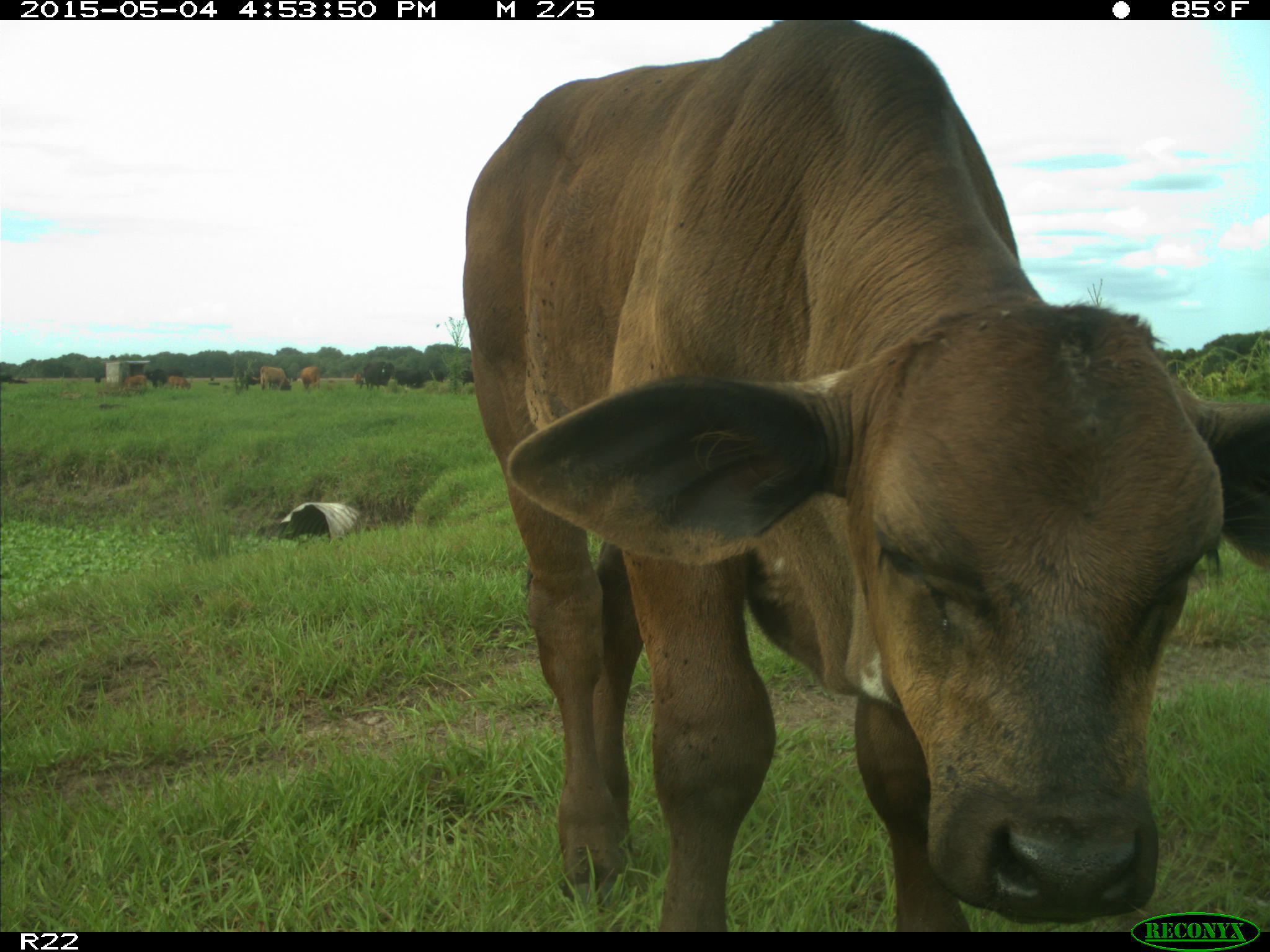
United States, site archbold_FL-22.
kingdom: Animalia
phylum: Chordata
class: Mammalia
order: Artiodactyla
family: Bovidae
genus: Bos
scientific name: Bos taurus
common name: domestic cow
Bos taurus (domestic cow).